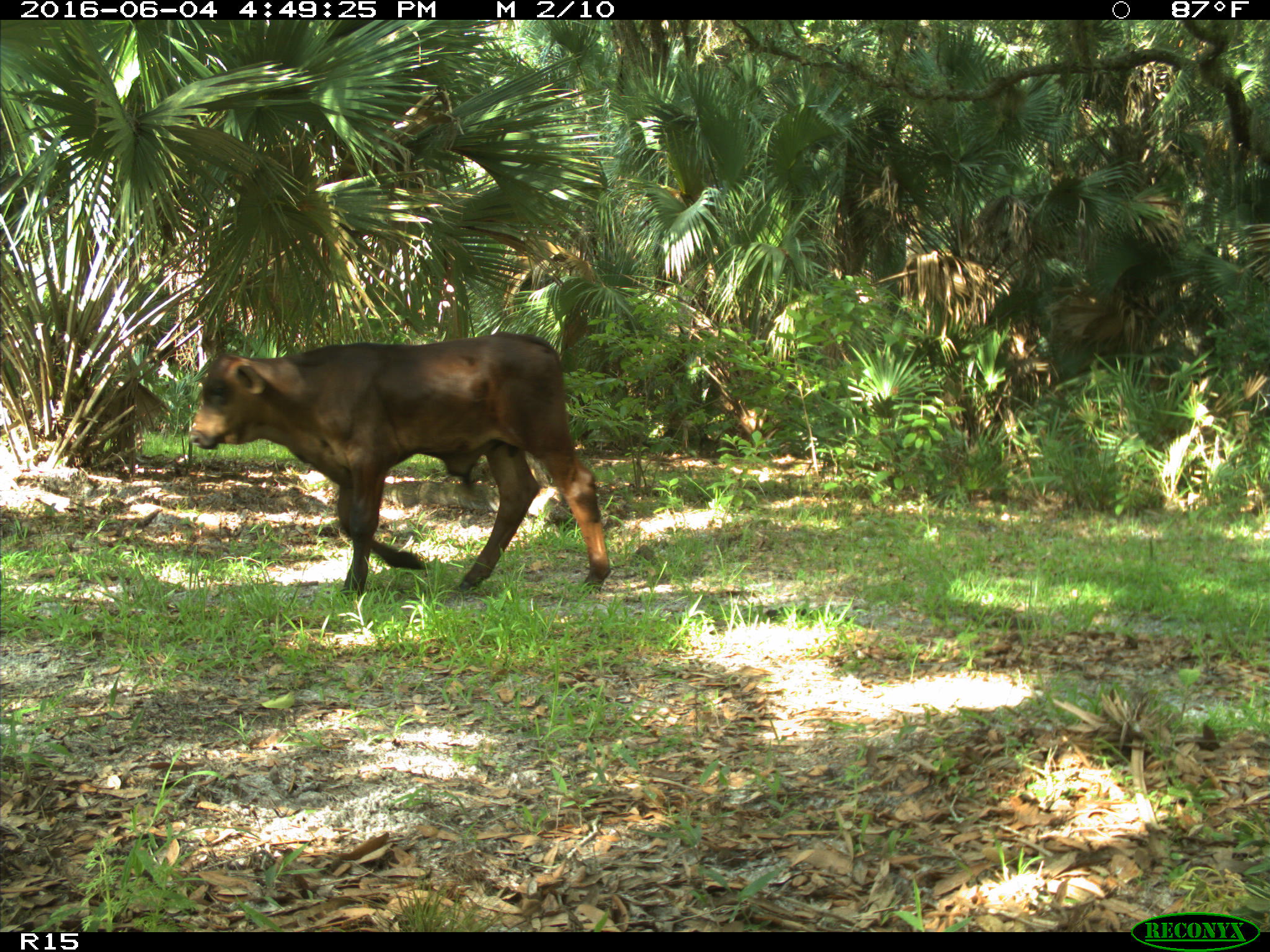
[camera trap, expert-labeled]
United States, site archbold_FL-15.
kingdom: Animalia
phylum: Chordata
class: Mammalia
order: Artiodactyla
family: Bovidae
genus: Bos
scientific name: Bos taurus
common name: domestic cow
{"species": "Bos taurus (domestic cow)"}